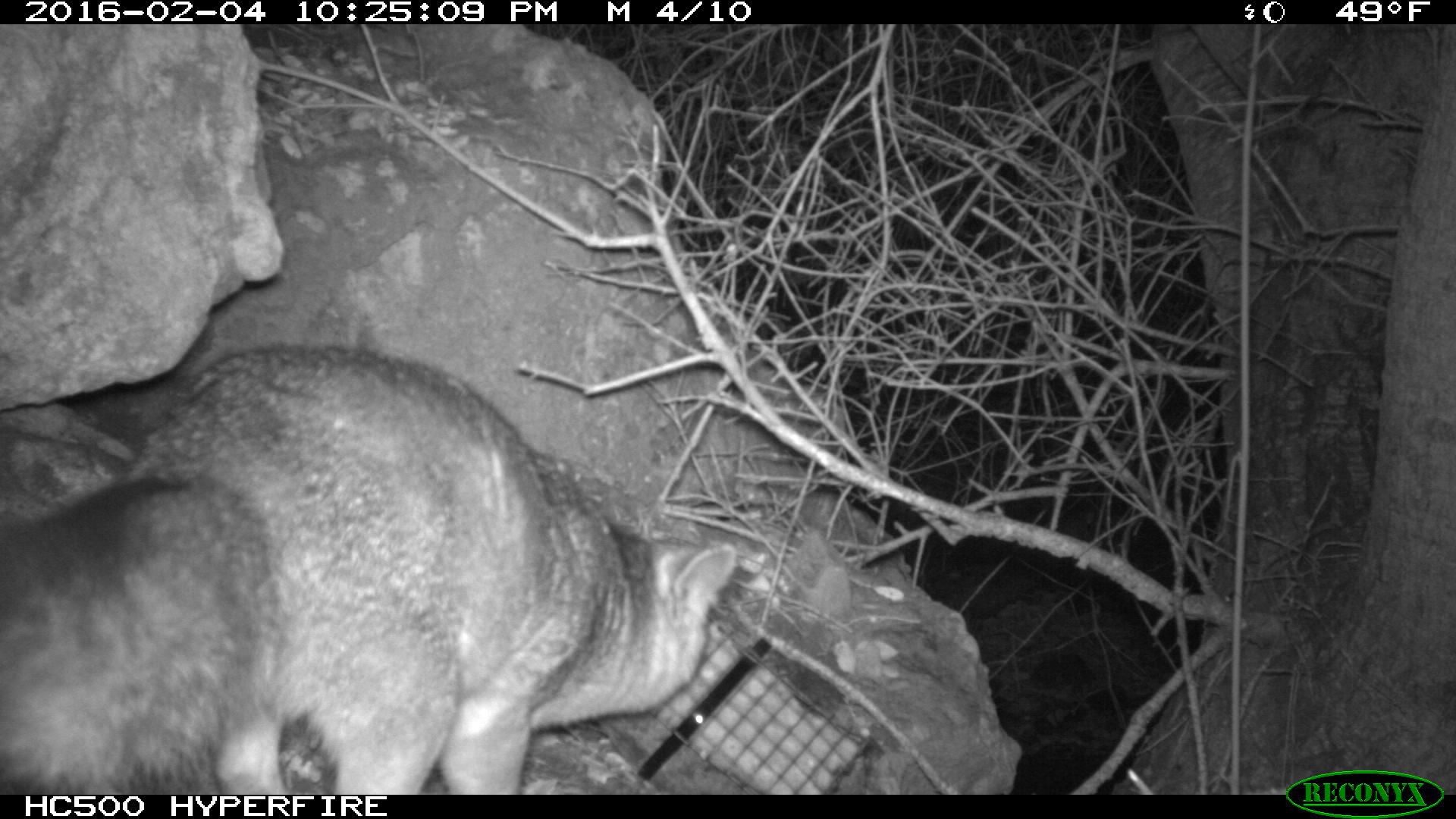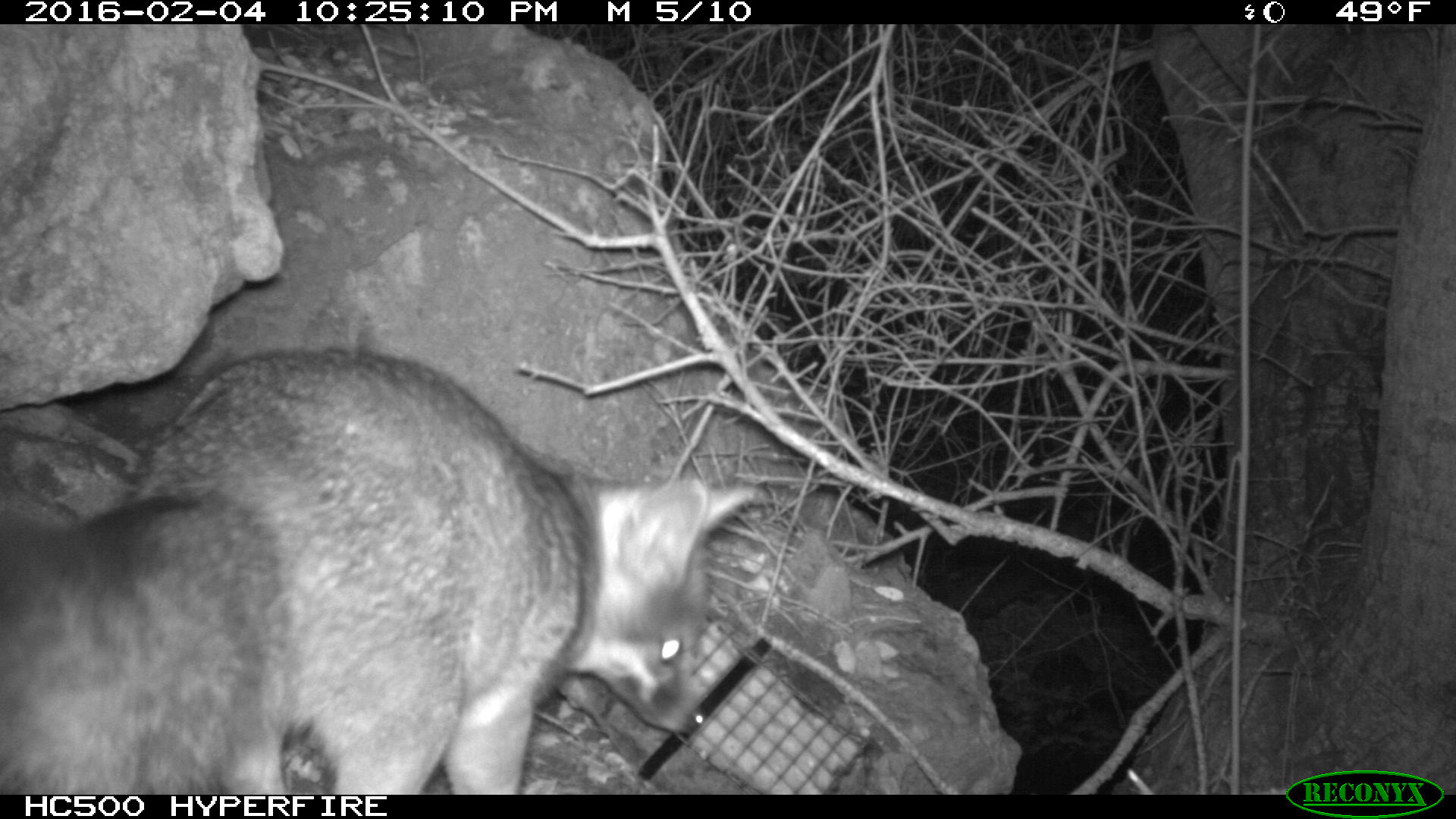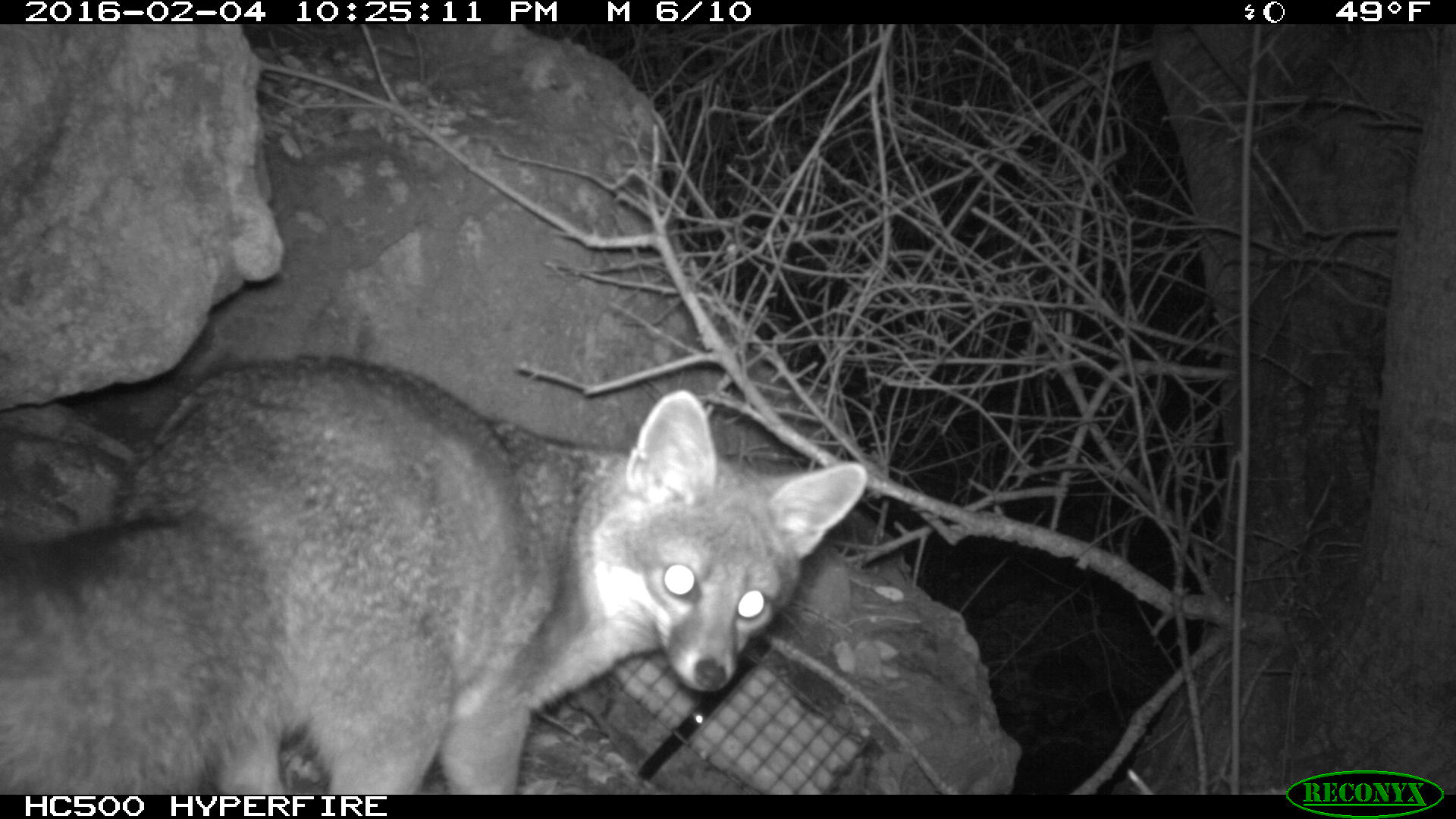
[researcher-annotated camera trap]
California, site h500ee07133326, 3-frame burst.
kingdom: Animalia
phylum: Chordata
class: Mammalia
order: Carnivora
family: Canidae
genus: Urocyon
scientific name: Urocyon littoralis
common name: island fox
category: fox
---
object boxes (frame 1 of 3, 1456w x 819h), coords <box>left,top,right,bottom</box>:
fox: <box>0,344,740,792</box>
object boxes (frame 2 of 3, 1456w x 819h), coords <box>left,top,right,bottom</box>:
fox: <box>0,350,756,795</box>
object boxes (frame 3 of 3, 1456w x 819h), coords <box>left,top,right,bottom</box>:
fox: <box>0,356,866,793</box>